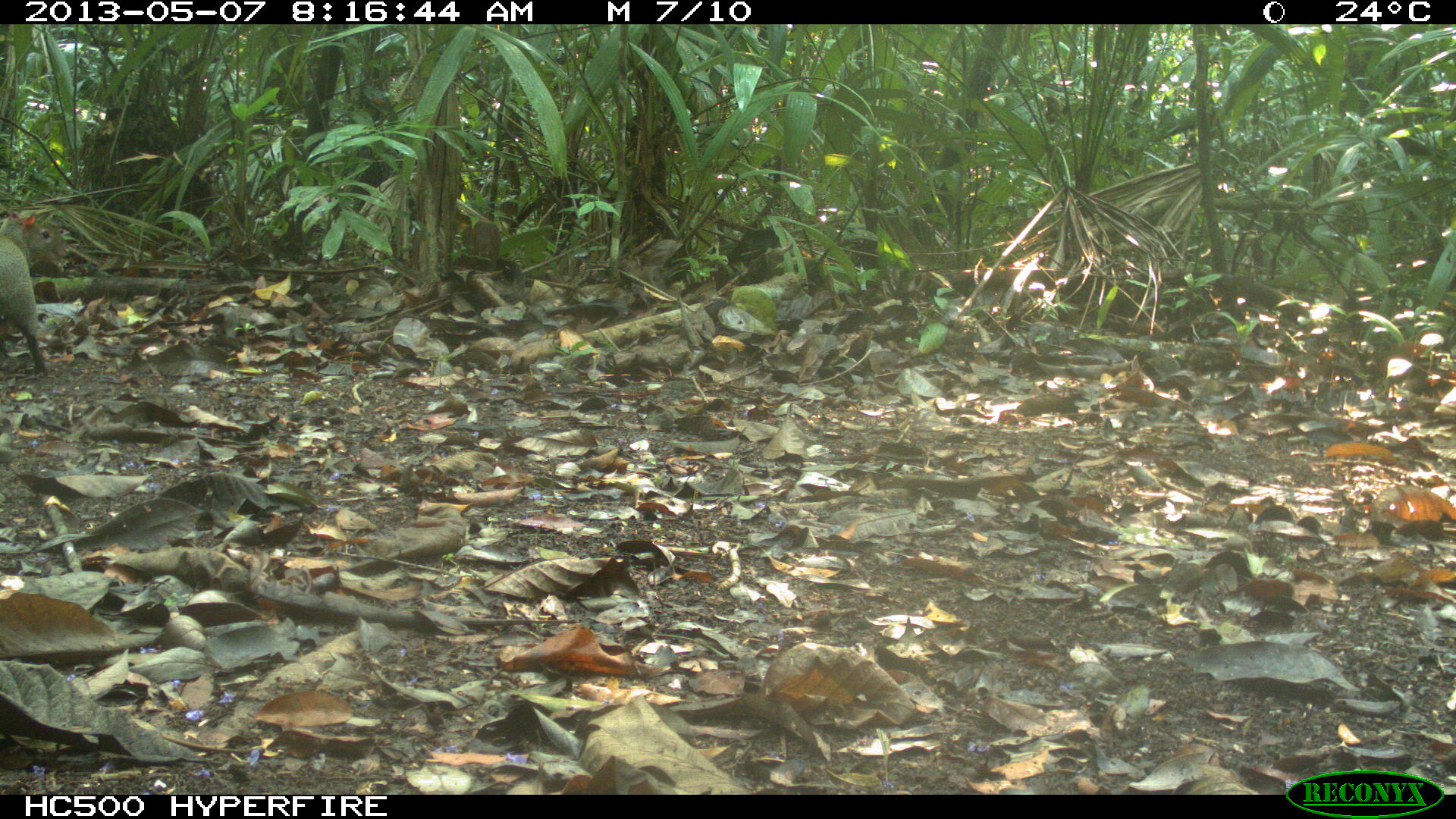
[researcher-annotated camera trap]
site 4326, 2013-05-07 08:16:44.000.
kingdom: Animalia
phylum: Chordata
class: Mammalia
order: Rodentia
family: Dasyproctidae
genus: Dasyprocta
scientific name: Dasyprocta punctata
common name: central american agouti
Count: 2.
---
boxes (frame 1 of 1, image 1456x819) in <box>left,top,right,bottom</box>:
dasyprocta punctata: <box>0,208,72,376</box>